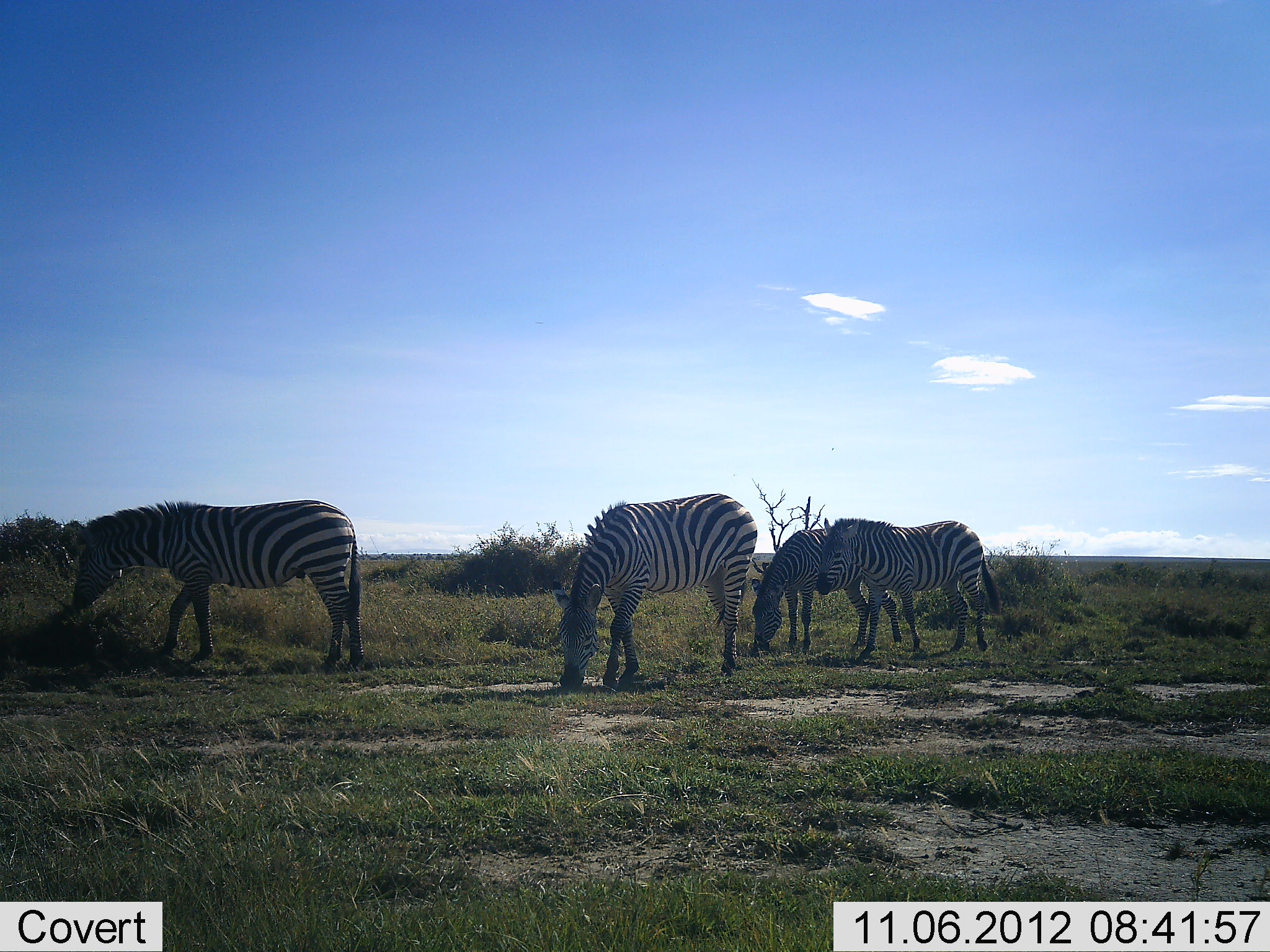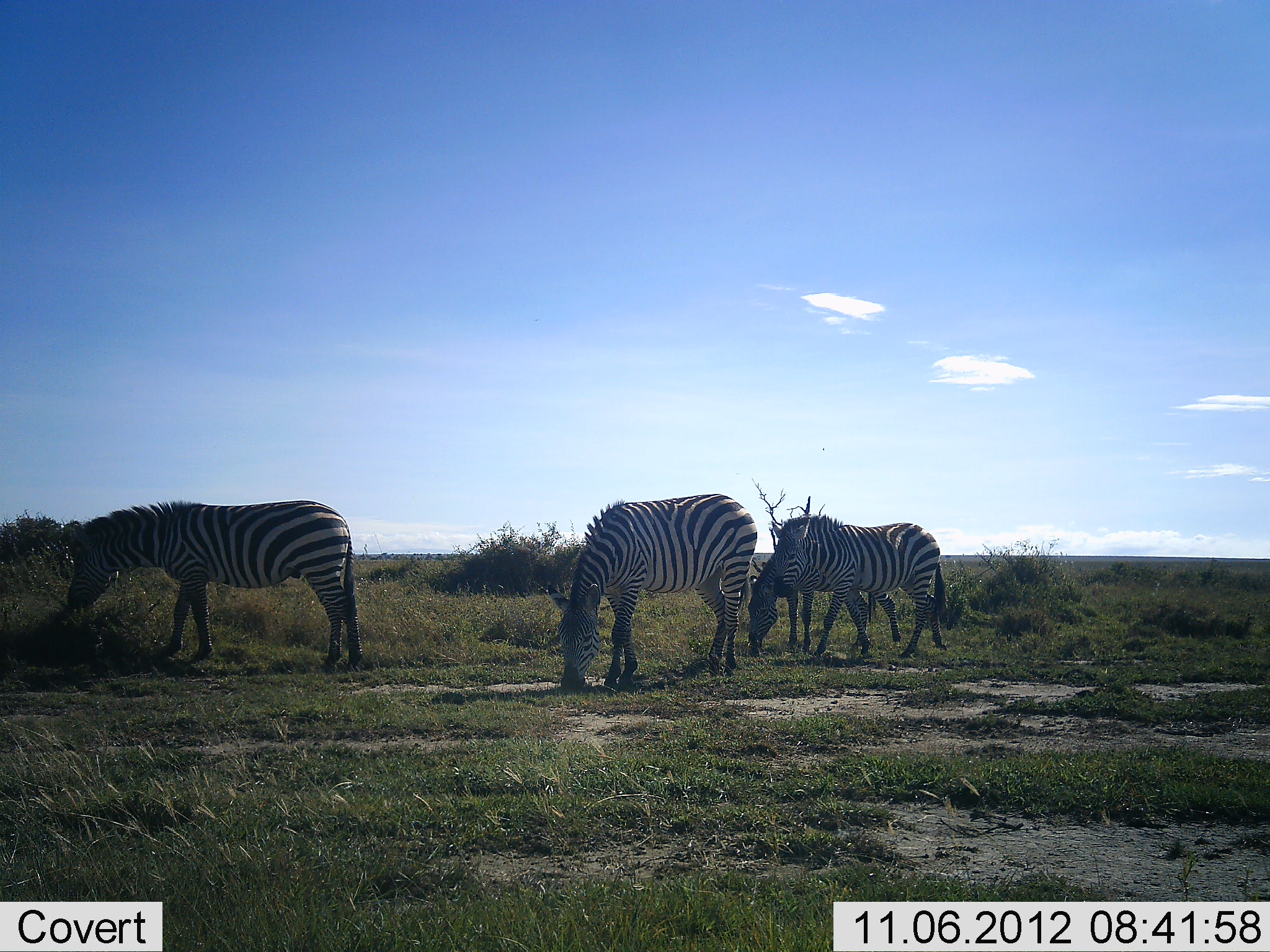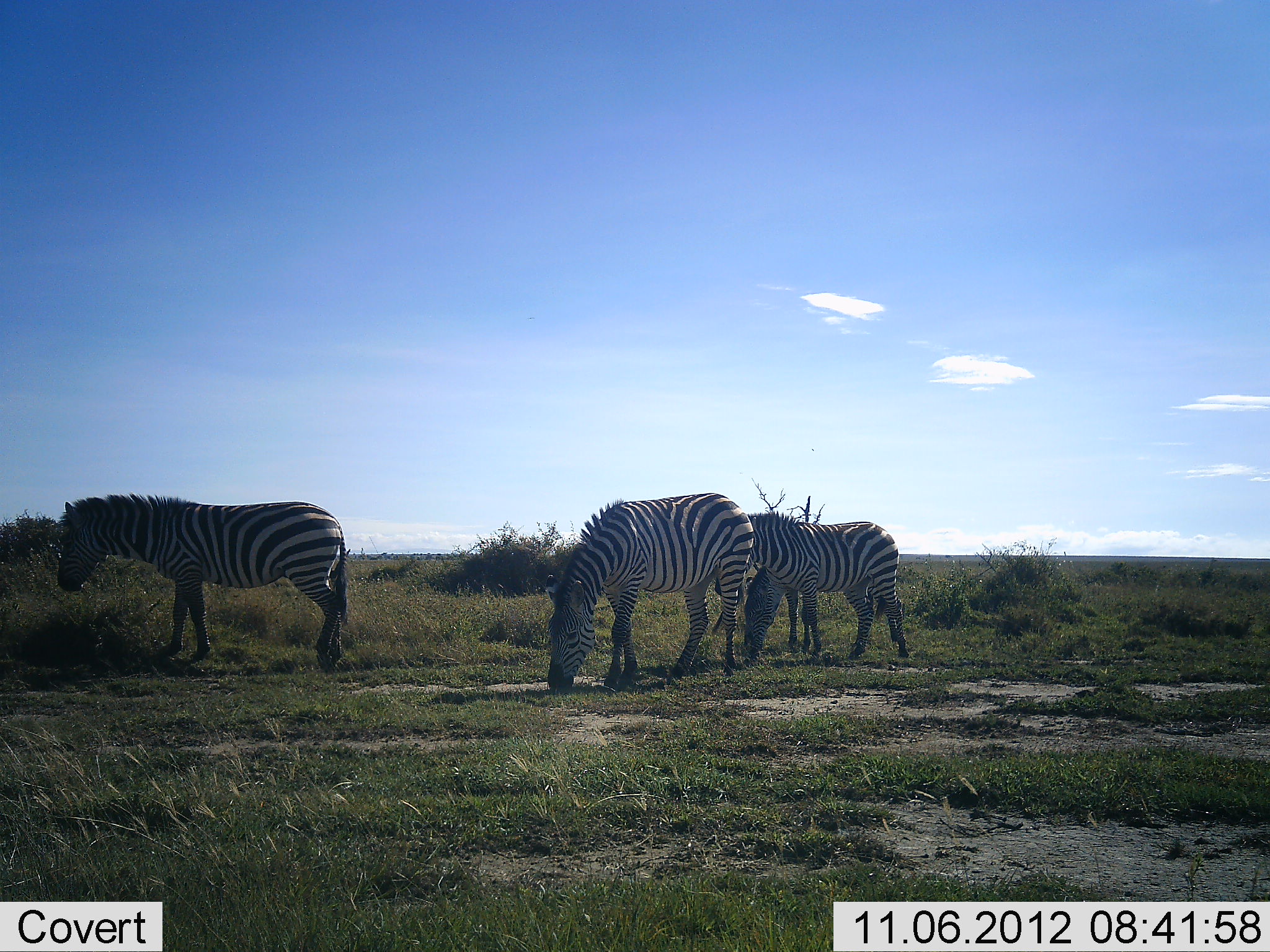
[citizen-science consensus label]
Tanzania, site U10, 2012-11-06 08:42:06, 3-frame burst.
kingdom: Animalia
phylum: Chordata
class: Mammalia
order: Perissodactyla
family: Equidae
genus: Equus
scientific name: Equus quagga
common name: plains zebra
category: zebra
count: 4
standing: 60%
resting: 0%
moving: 30%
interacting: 0%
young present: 0%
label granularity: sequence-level